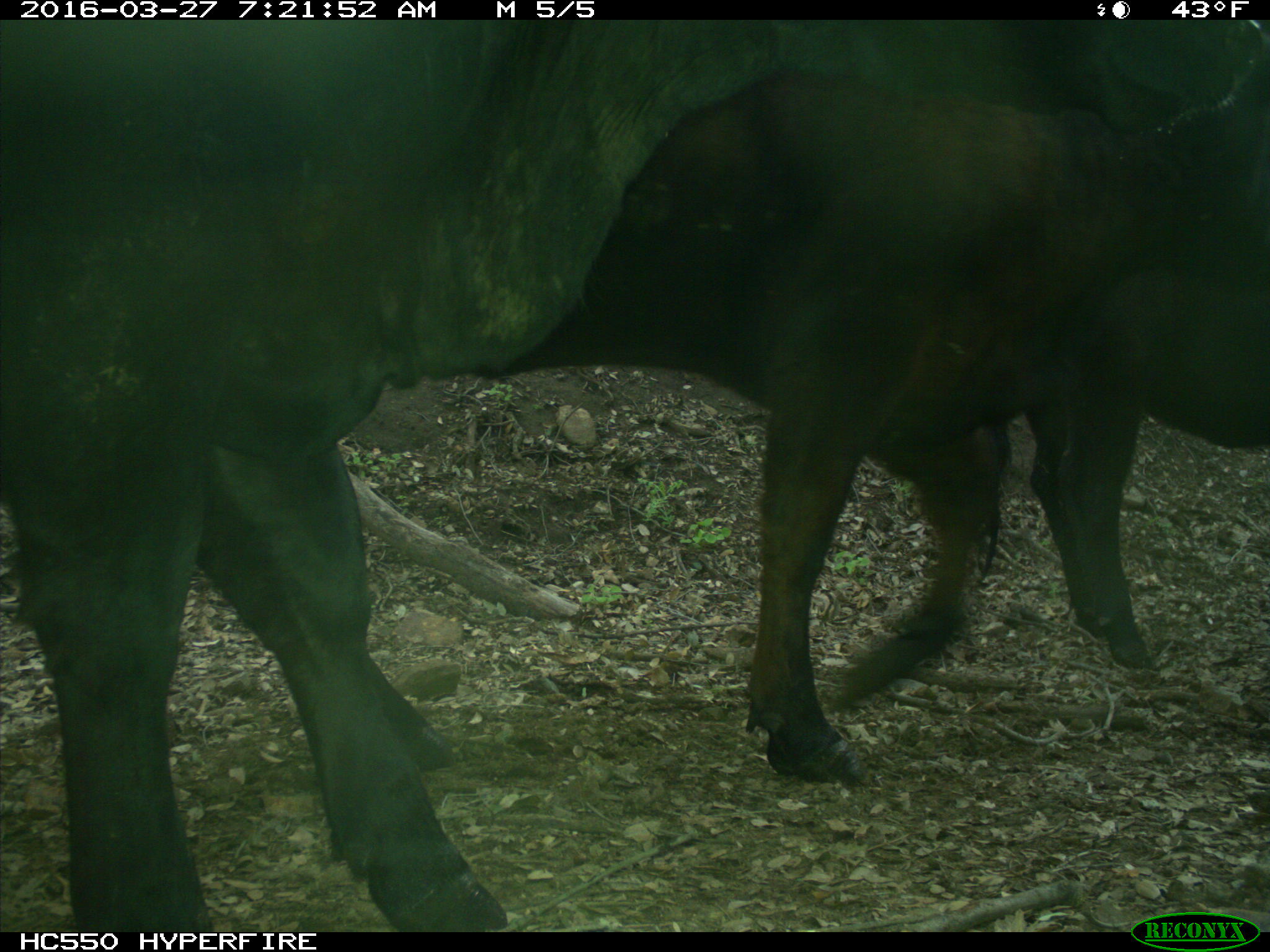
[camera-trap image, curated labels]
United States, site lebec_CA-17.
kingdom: Animalia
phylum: Chordata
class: Mammalia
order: Artiodactyla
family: Bovidae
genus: Bos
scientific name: Bos taurus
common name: domestic cow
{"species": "Bos taurus (domestic cow)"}